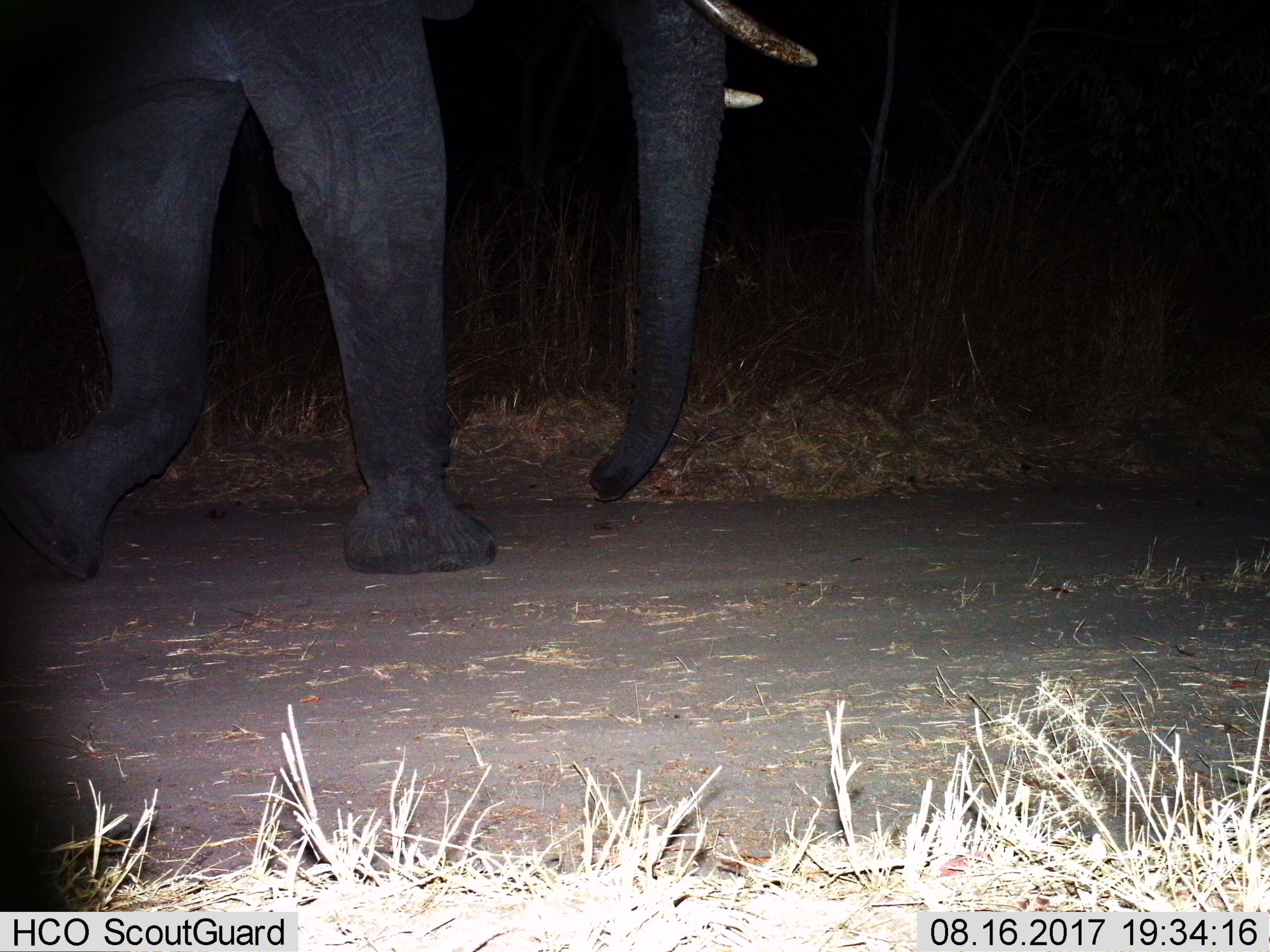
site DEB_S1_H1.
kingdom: Animalia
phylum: Chordata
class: Mammalia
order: Proboscidea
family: Elephantidae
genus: Loxodonta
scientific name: Loxodonta africana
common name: african bush elephant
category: elephant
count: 1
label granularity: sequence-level